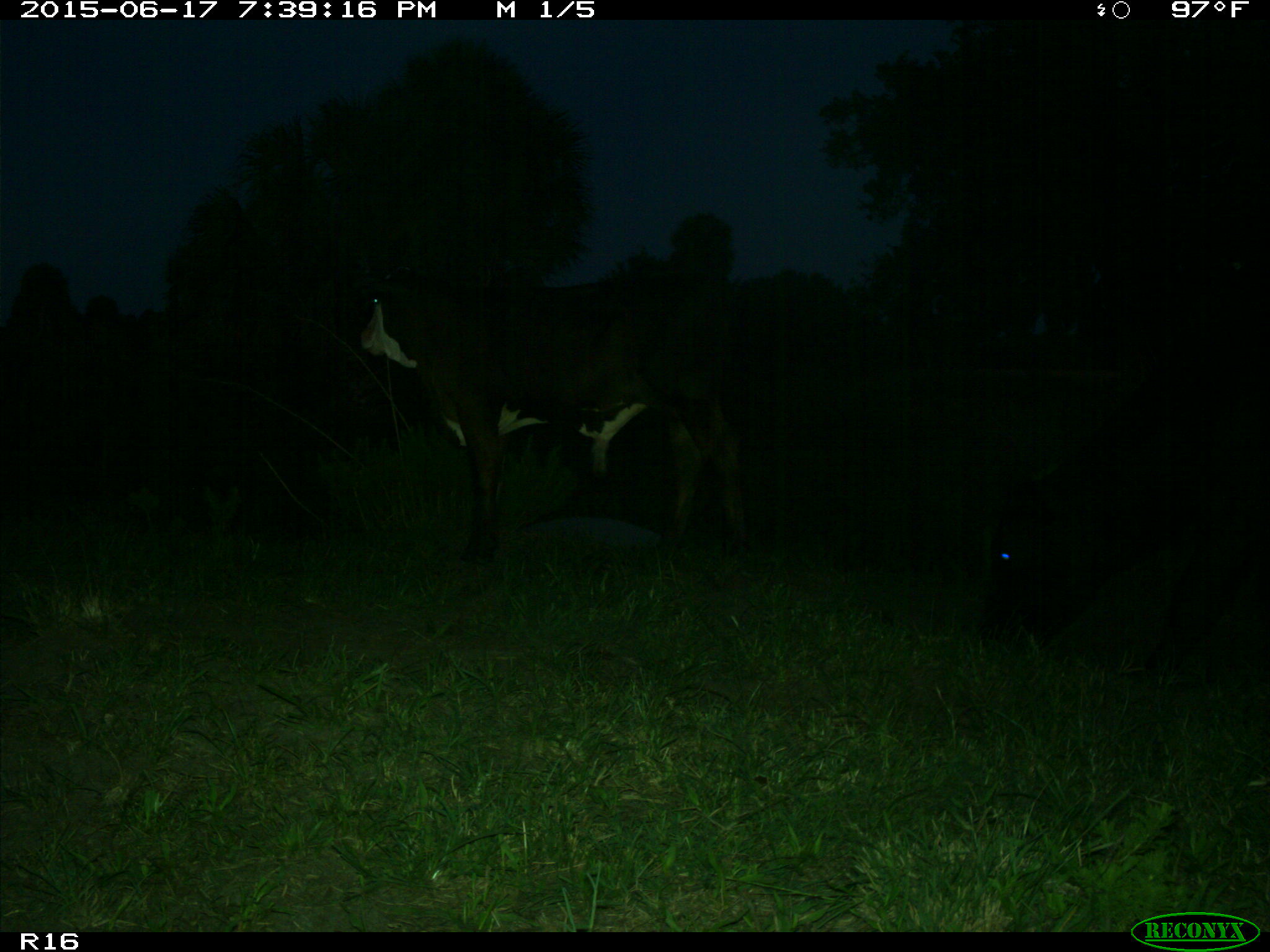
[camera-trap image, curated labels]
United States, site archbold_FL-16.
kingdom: Animalia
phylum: Chordata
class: Mammalia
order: Artiodactyla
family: Bovidae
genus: Bos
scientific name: Bos taurus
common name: domestic cow